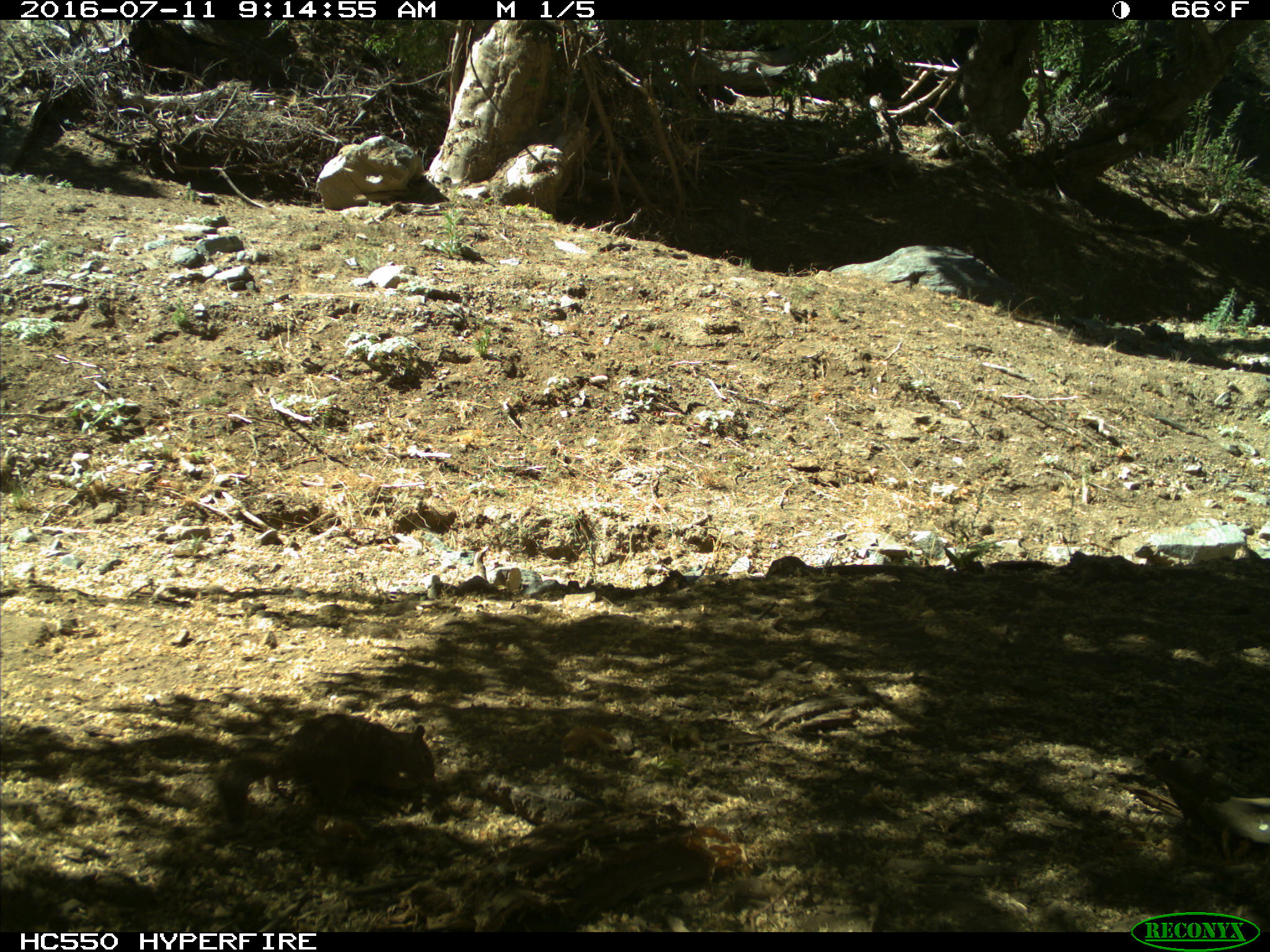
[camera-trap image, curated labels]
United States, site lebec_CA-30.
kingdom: Animalia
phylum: Chordata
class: Mammalia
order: Rodentia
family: Sciuridae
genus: Otospermophilus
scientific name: Otospermophilus beecheyi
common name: california ground squirrel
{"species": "Otospermophilus beecheyi (california ground squirrel)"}